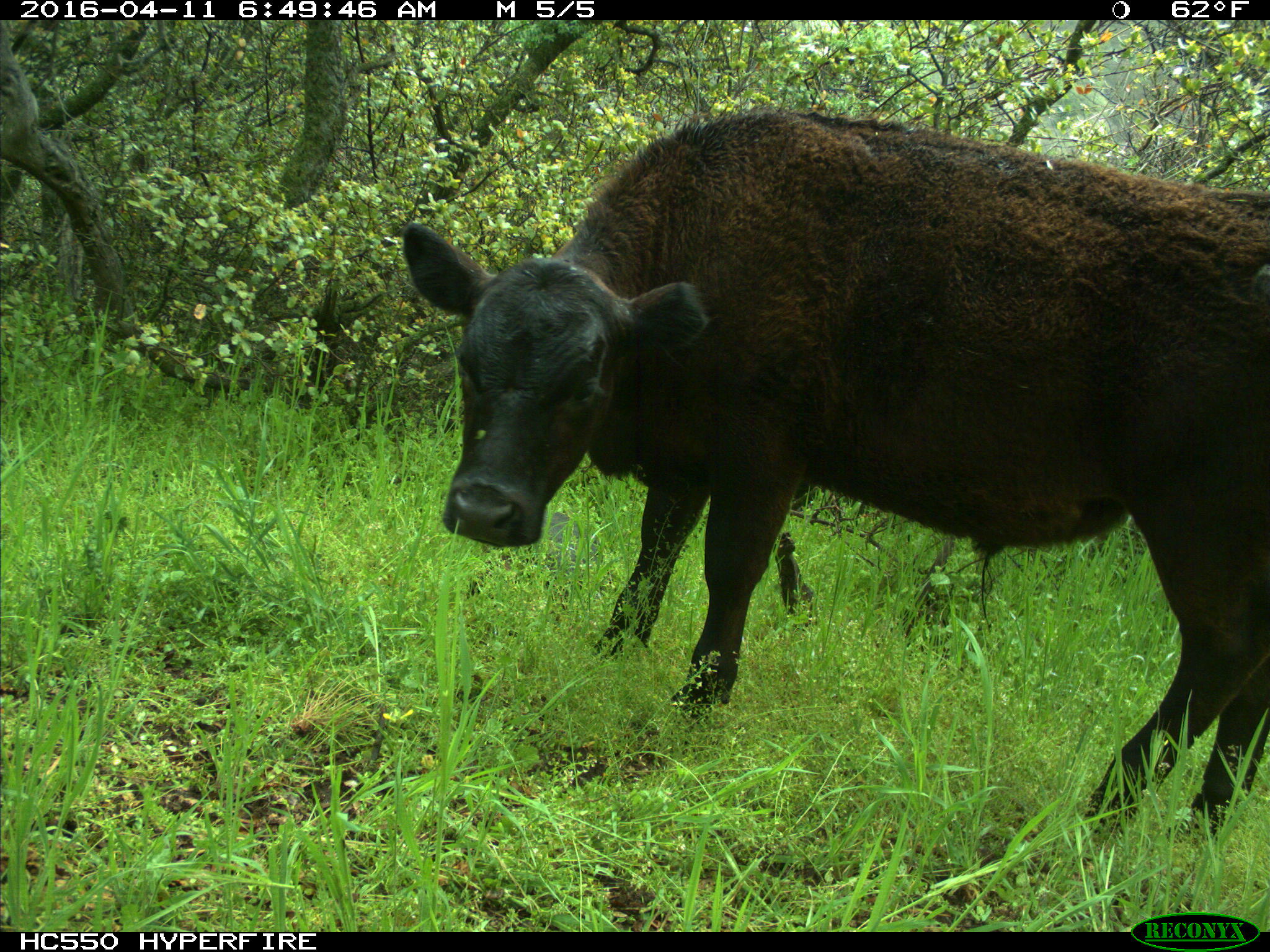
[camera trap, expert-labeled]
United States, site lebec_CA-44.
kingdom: Animalia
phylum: Chordata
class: Mammalia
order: Artiodactyla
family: Bovidae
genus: Bos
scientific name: Bos taurus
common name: domestic cow